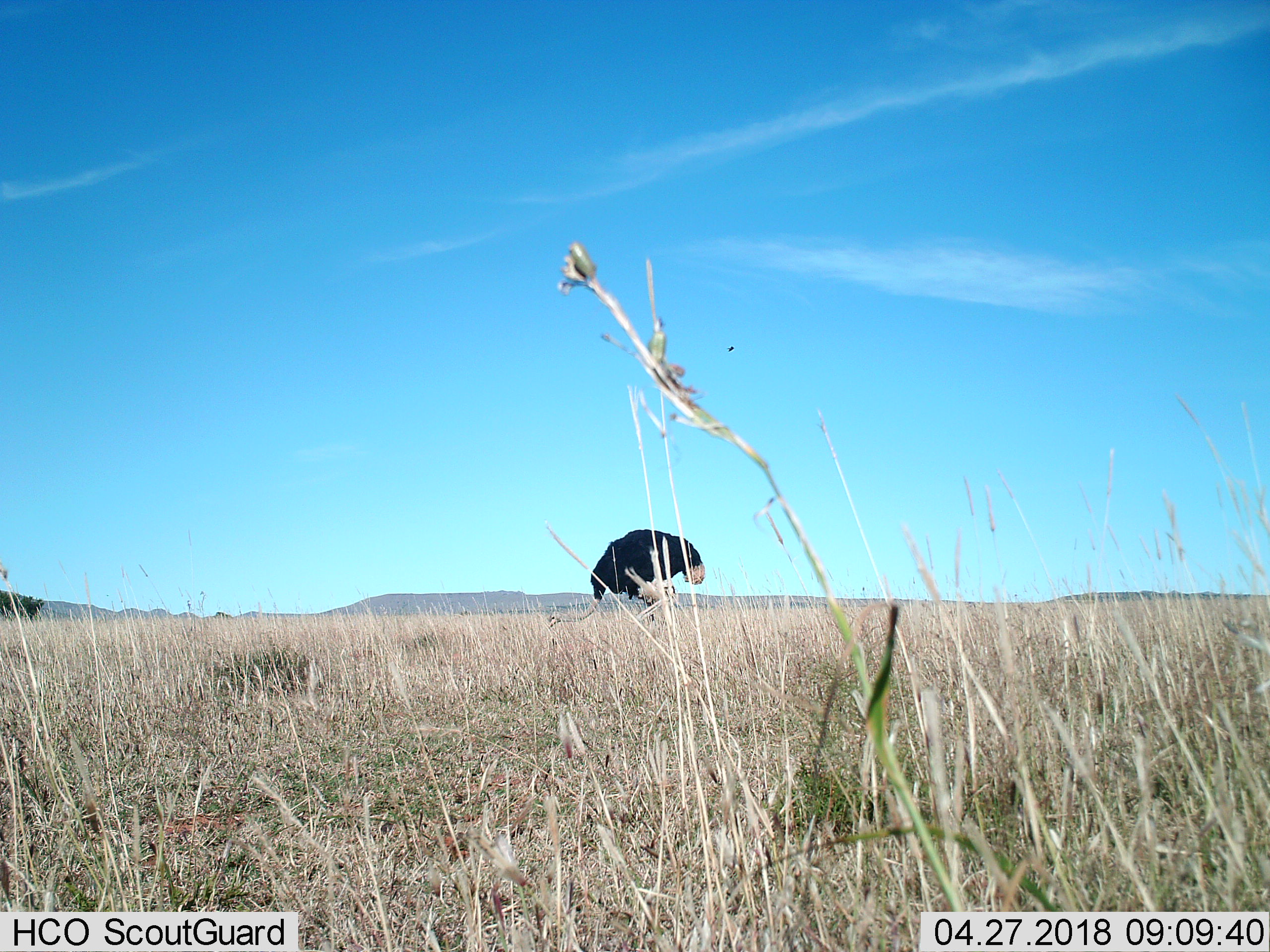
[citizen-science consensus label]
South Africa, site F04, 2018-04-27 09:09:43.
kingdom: Animalia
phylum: Chordata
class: Aves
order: Struthioniformes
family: Struthionidae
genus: Struthio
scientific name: Struthio camelus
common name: ostrich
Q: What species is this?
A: Ostrich (Struthio camelus).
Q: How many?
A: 1.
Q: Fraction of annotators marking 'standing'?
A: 25%.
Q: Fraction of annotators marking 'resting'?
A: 0%.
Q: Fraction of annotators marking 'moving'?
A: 0%.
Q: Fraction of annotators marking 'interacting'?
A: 0%.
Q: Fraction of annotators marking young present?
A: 0%.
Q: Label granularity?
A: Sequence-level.